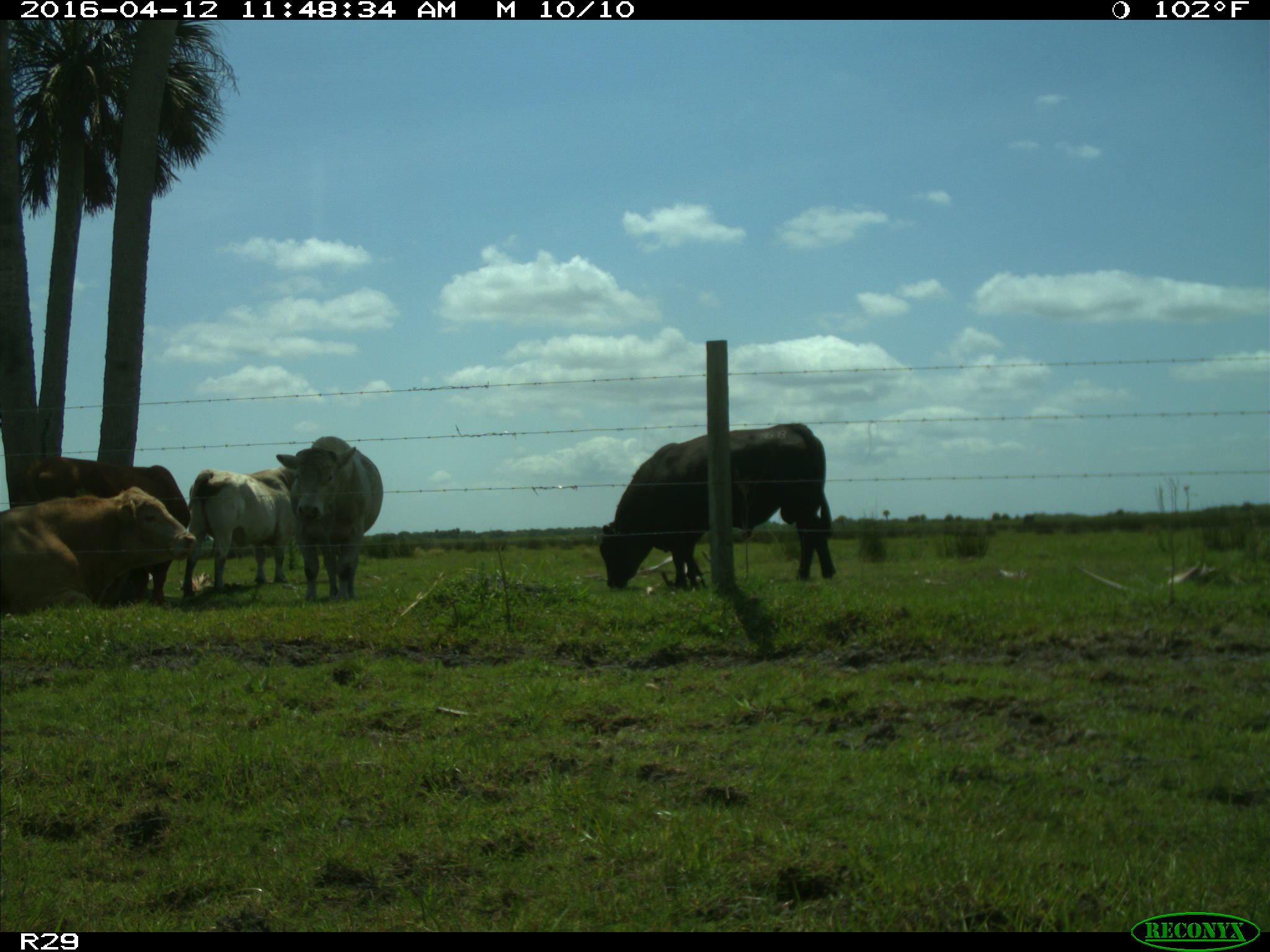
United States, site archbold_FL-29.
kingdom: Animalia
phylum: Chordata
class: Mammalia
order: Artiodactyla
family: Bovidae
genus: Bos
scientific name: Bos taurus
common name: domestic cow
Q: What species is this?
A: Bos taurus (domestic cow).